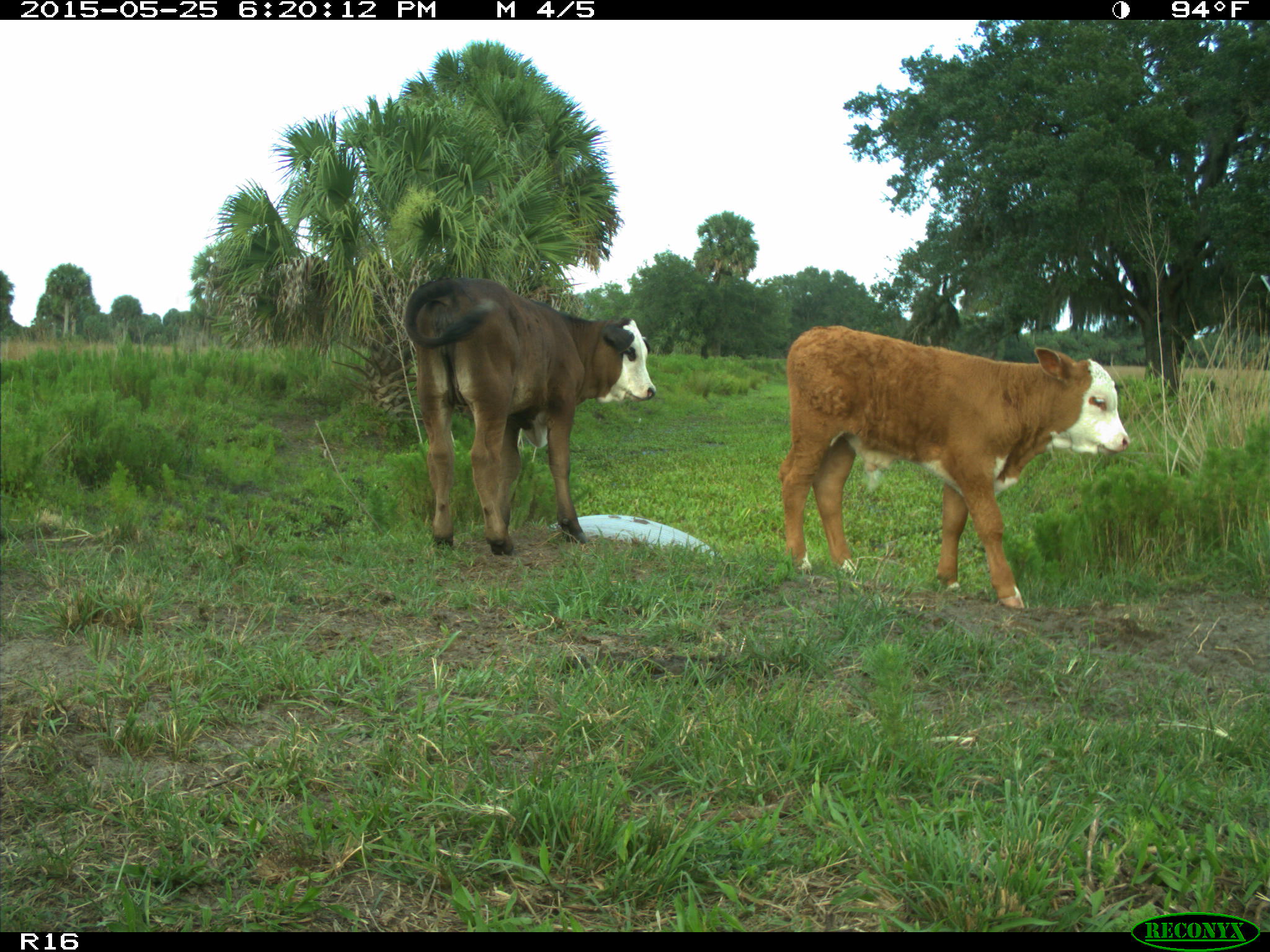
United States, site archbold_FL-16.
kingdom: Animalia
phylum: Chordata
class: Mammalia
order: Artiodactyla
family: Bovidae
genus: Bos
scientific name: Bos taurus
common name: domestic cow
Bos taurus (domestic cow).